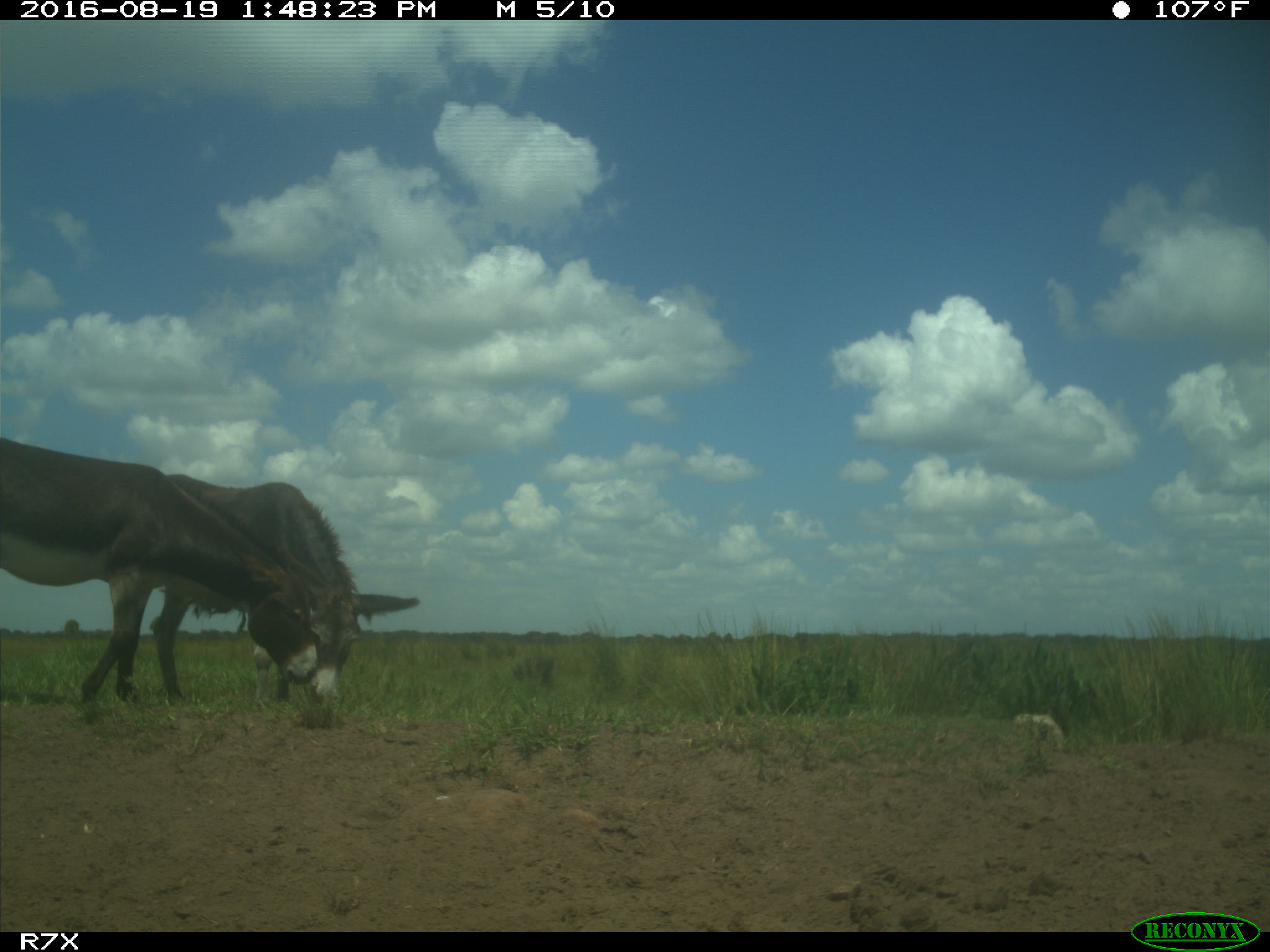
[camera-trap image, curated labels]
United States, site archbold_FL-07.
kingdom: Animalia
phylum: Chordata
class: Mammalia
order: Perissodactyla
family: Equidae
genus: Equus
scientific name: Equus africanus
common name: african wild ass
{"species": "Equus africanus (african wild ass)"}